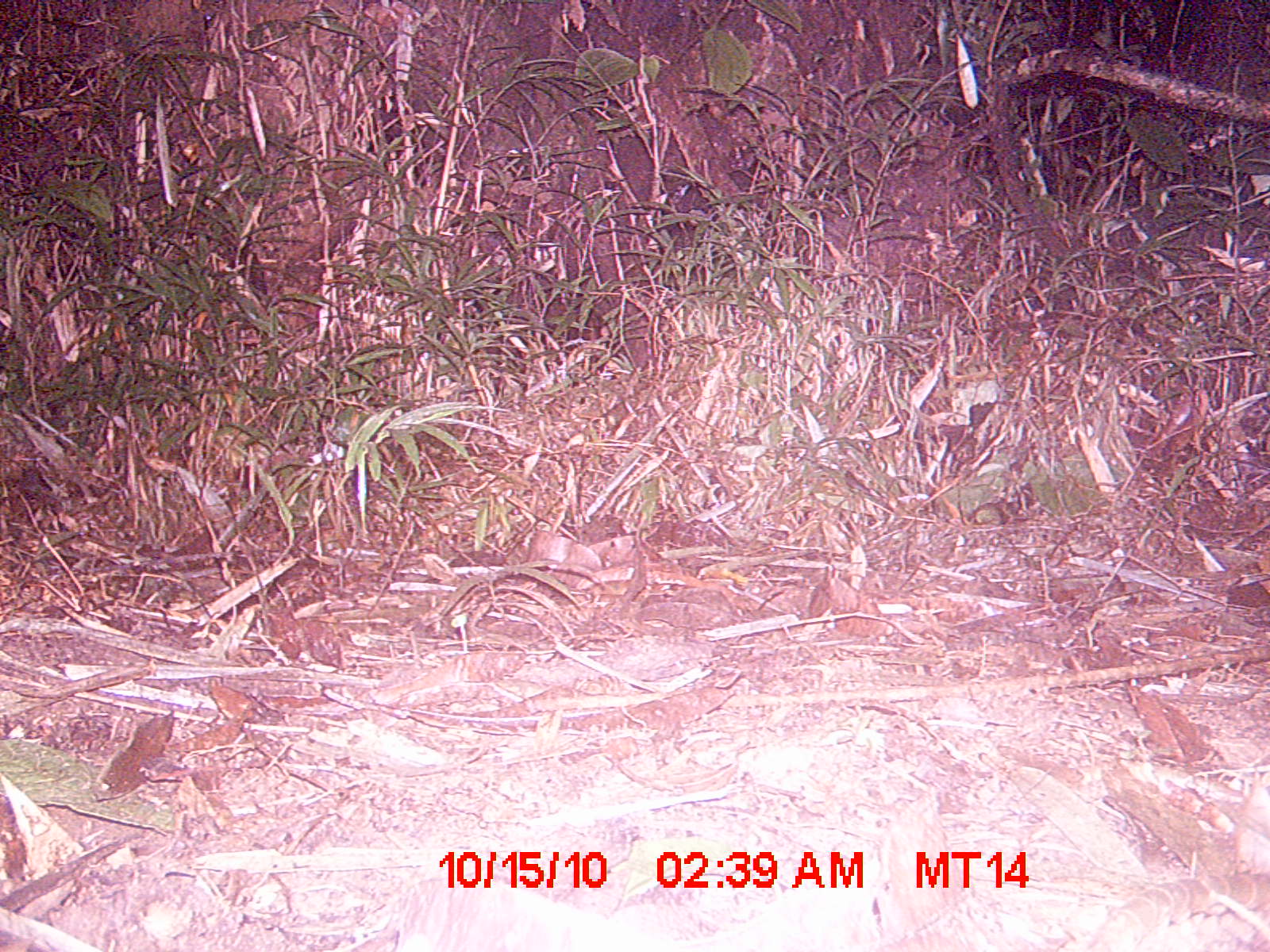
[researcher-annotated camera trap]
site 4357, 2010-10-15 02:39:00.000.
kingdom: Animalia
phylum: Chordata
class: Mammalia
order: Rodentia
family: Muridae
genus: Rattus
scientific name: Rattus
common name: rodent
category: unknown rat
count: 1